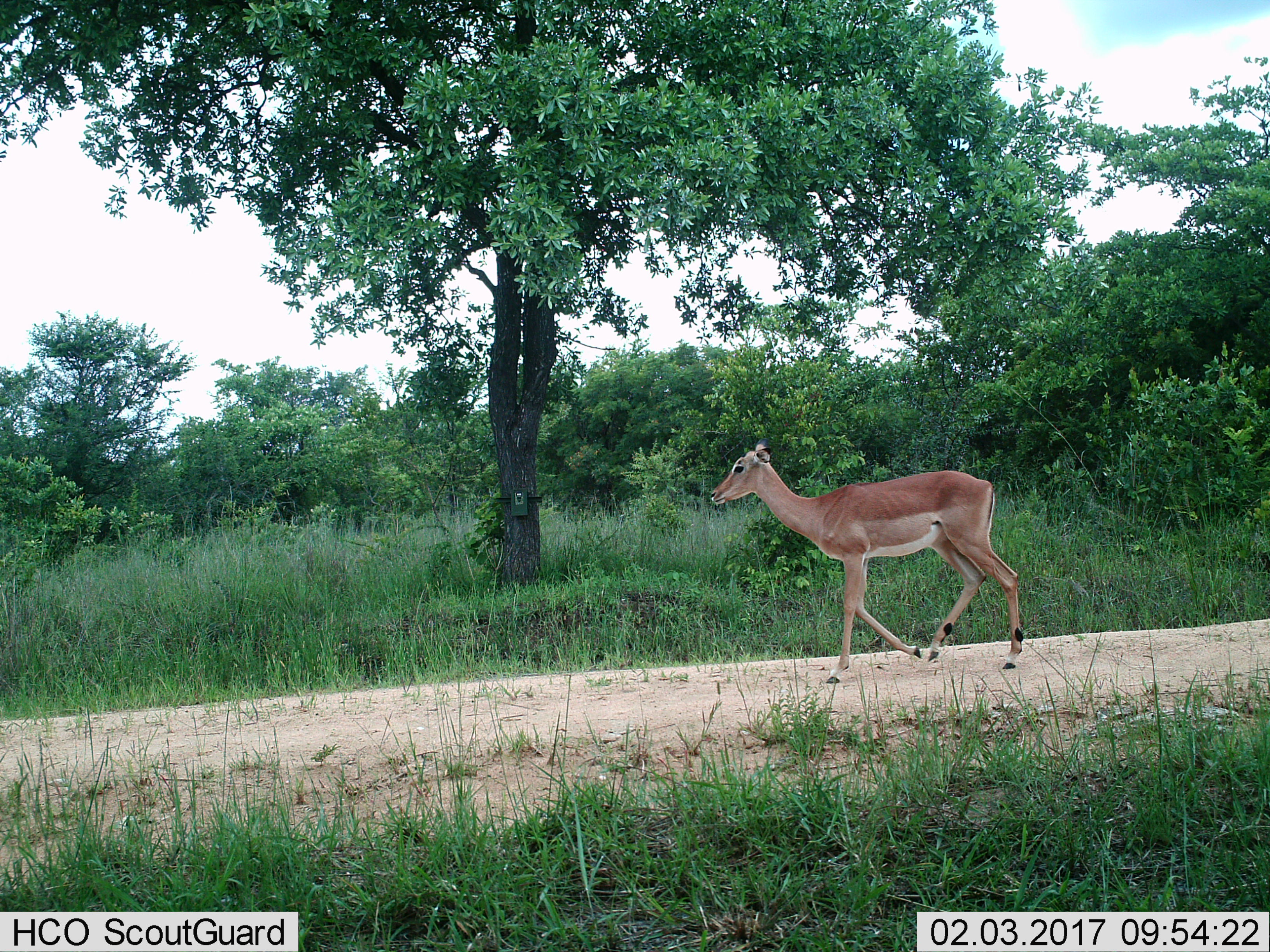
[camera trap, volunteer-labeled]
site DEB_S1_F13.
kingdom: Animalia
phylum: Chordata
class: Mammalia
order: Artiodactyla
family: Bovidae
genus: Aepyceros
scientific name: Aepyceros melampus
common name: impala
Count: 1.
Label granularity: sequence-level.